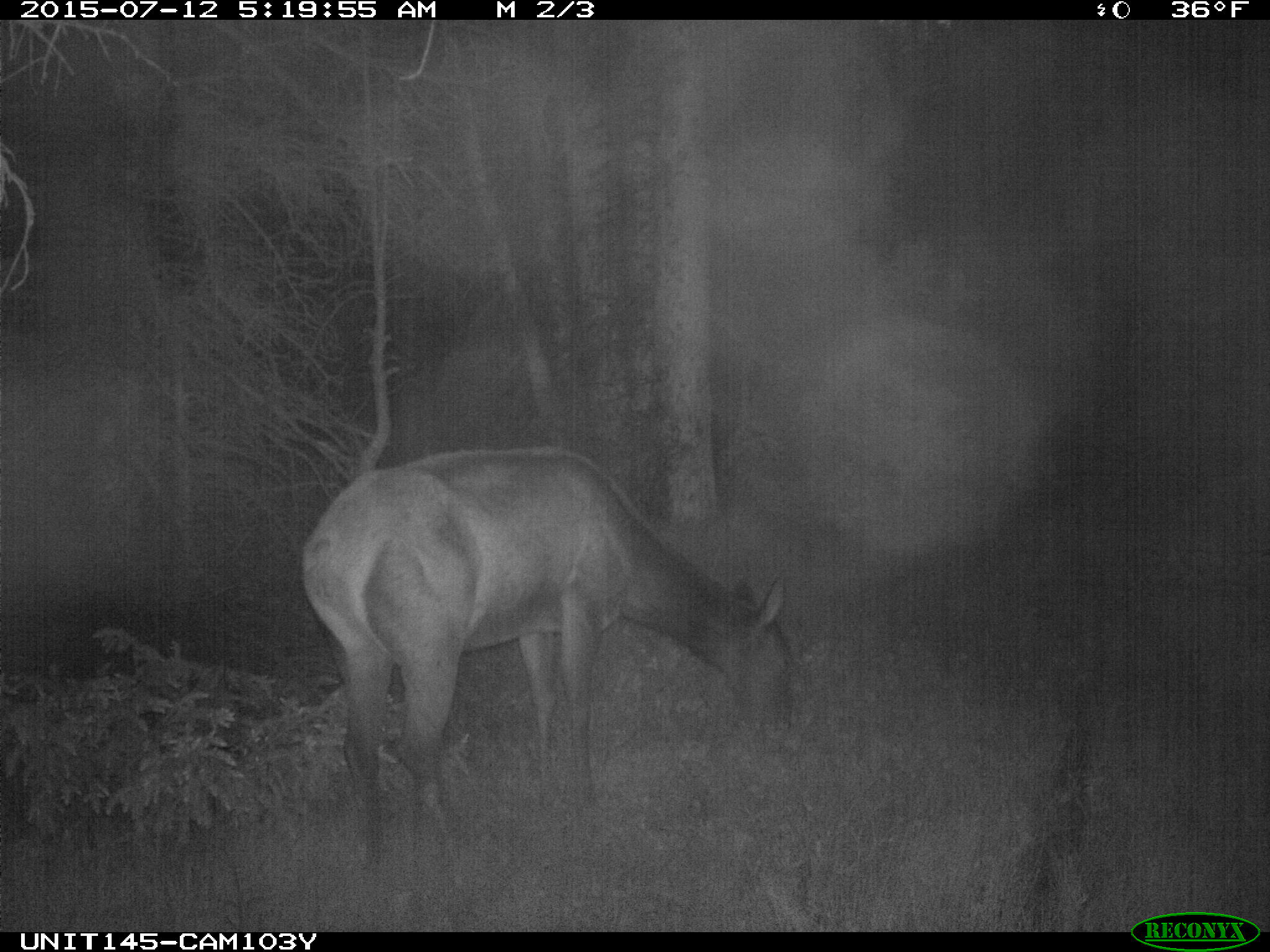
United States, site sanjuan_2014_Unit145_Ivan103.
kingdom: Animalia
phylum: Chordata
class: Mammalia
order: Artiodactyla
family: Cervidae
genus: Cervus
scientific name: Cervus elaphus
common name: red deer